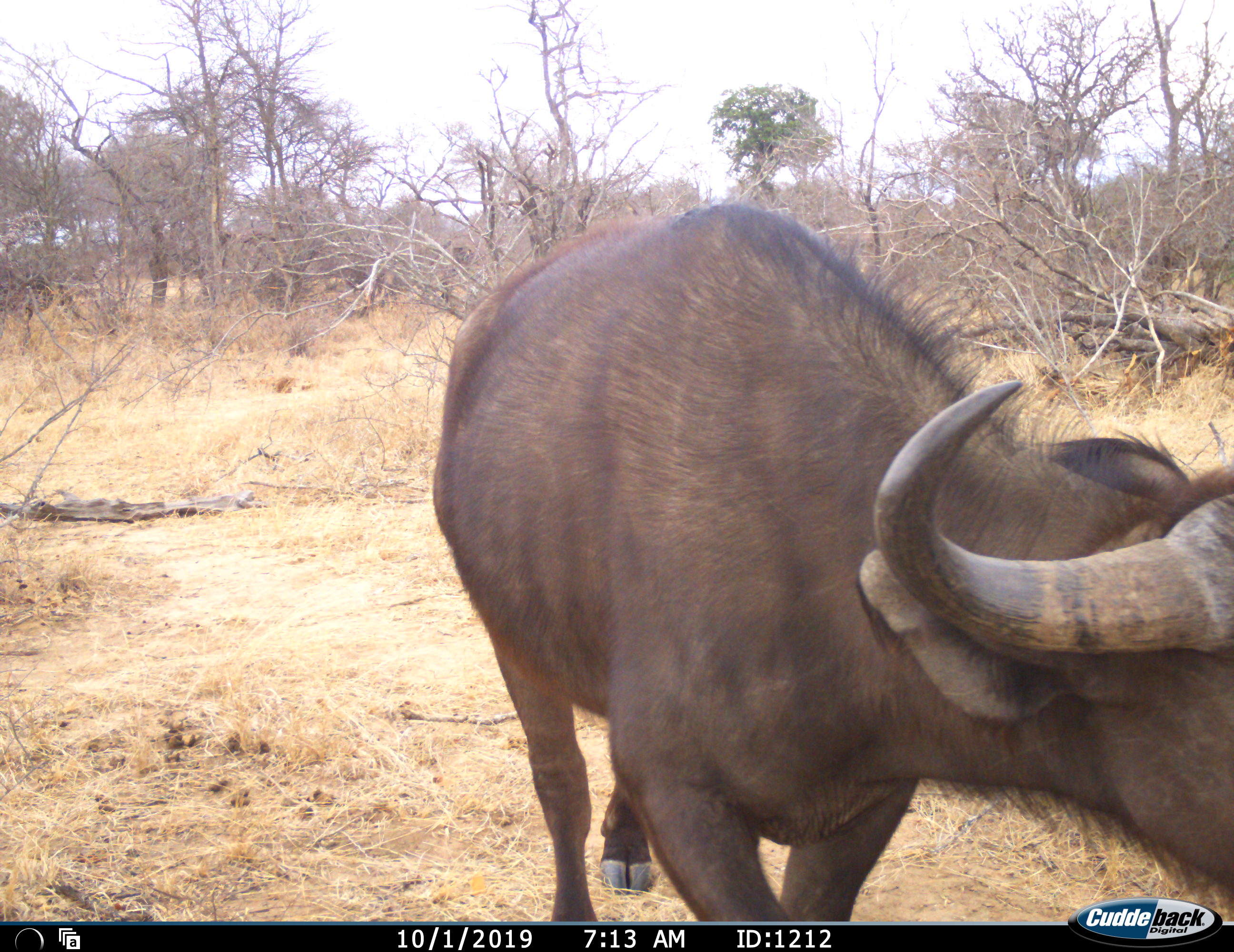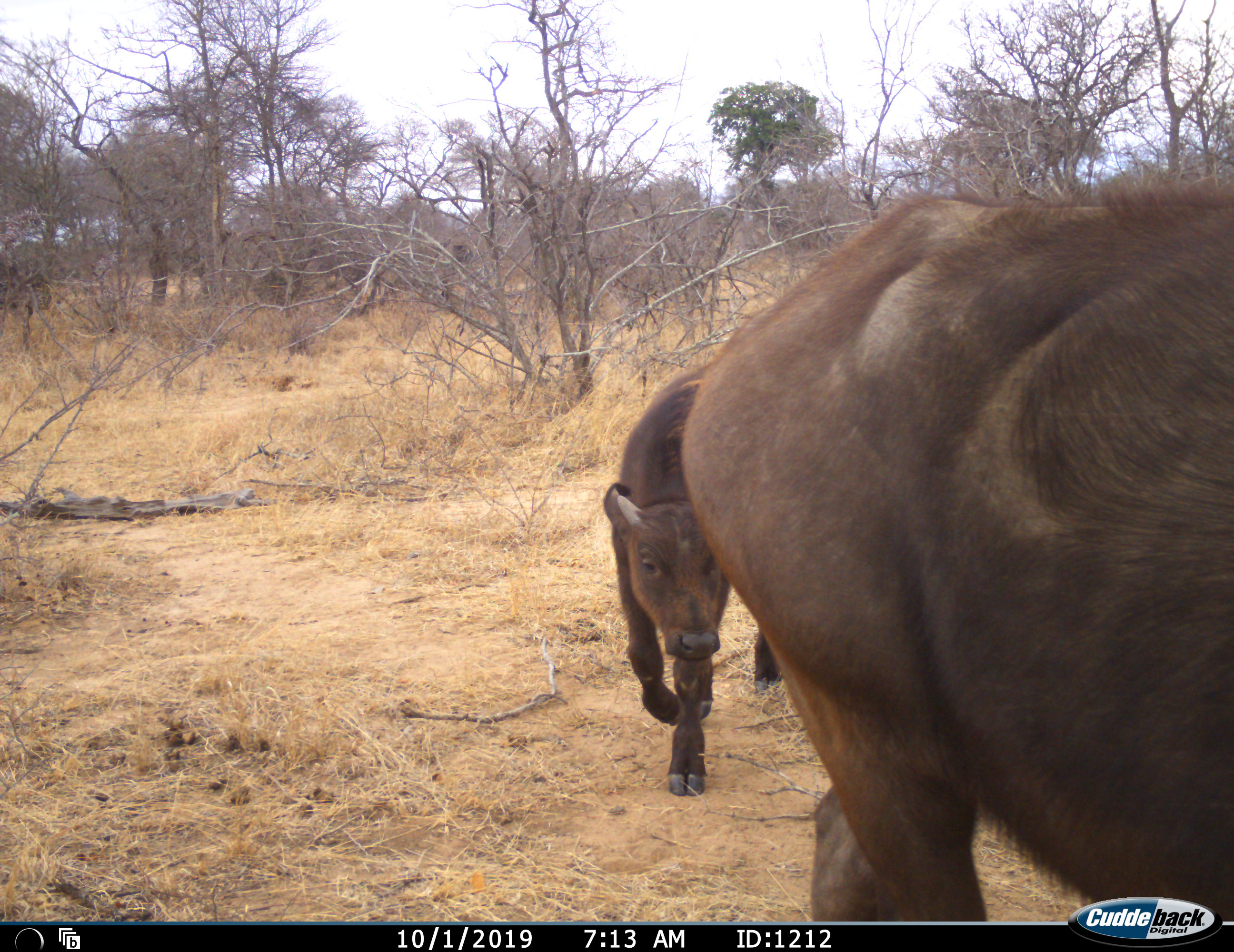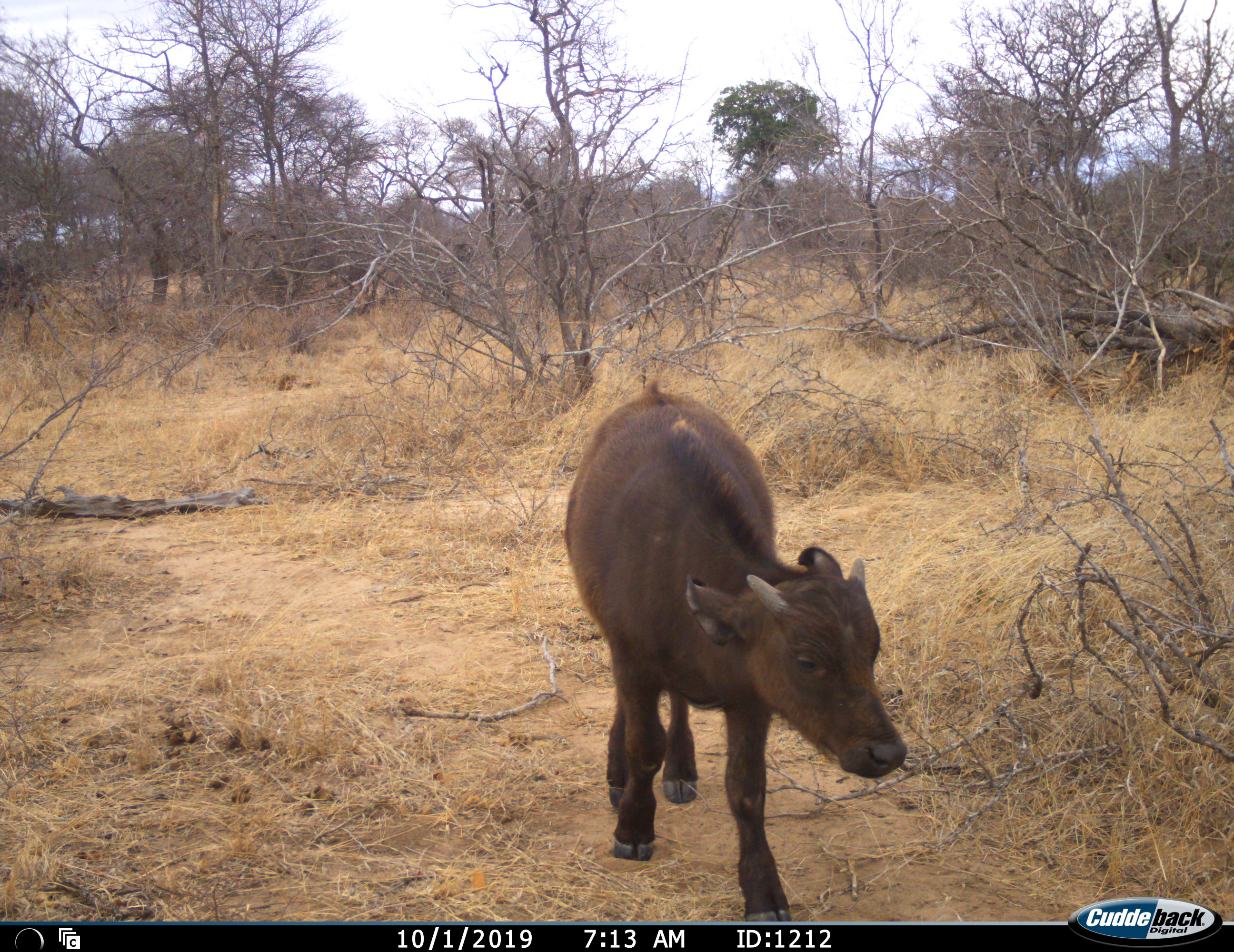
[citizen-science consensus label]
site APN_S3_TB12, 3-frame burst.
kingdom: Animalia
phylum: Chordata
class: Mammalia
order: Artiodactyla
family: Bovidae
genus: Syncerus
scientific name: Syncerus caffer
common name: african buffalo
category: buffalo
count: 2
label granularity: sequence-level